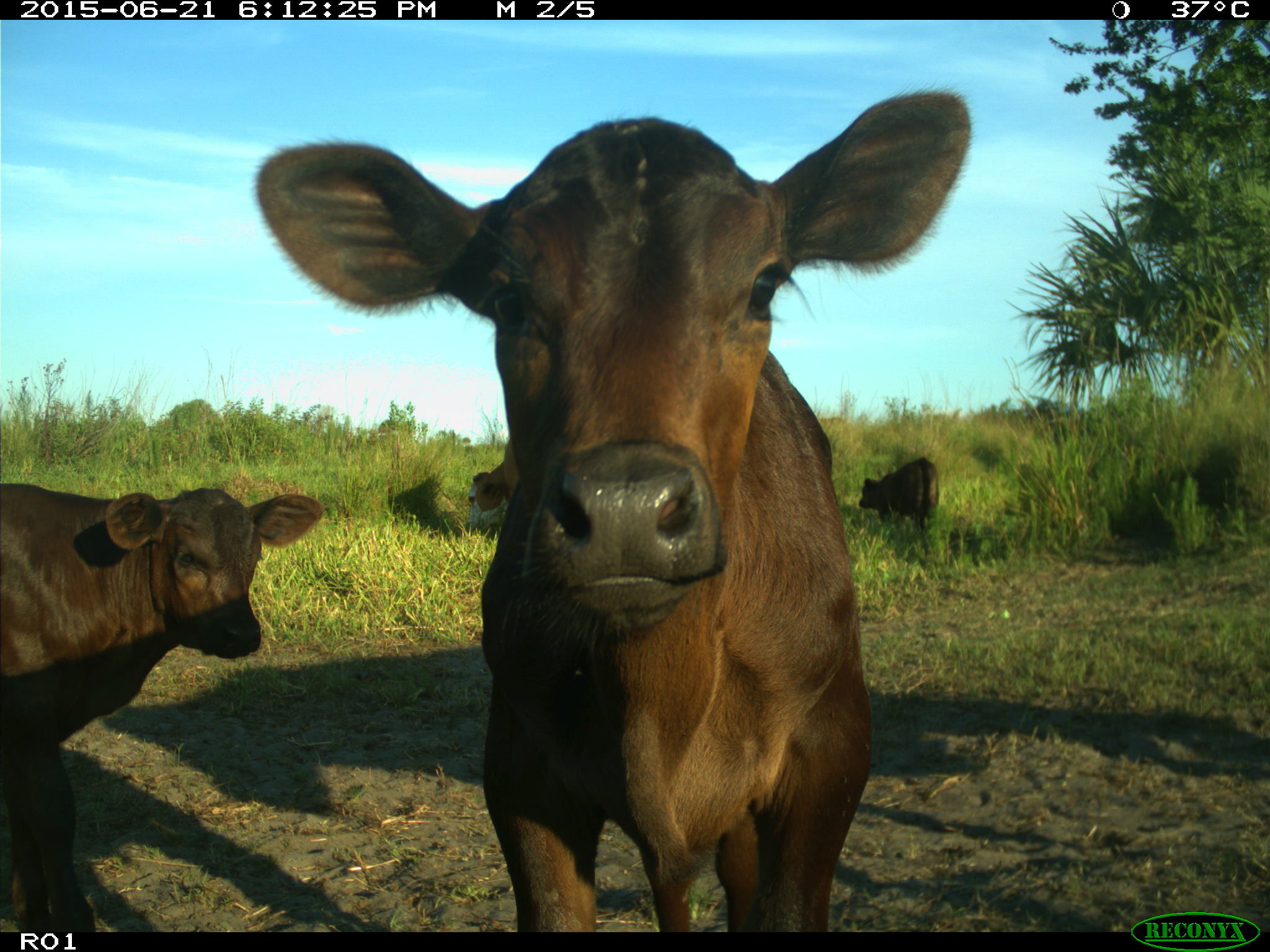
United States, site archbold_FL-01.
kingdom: Animalia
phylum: Chordata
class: Mammalia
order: Artiodactyla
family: Bovidae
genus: Bos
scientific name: Bos taurus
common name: domestic cow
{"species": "Bos taurus (domestic cow)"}